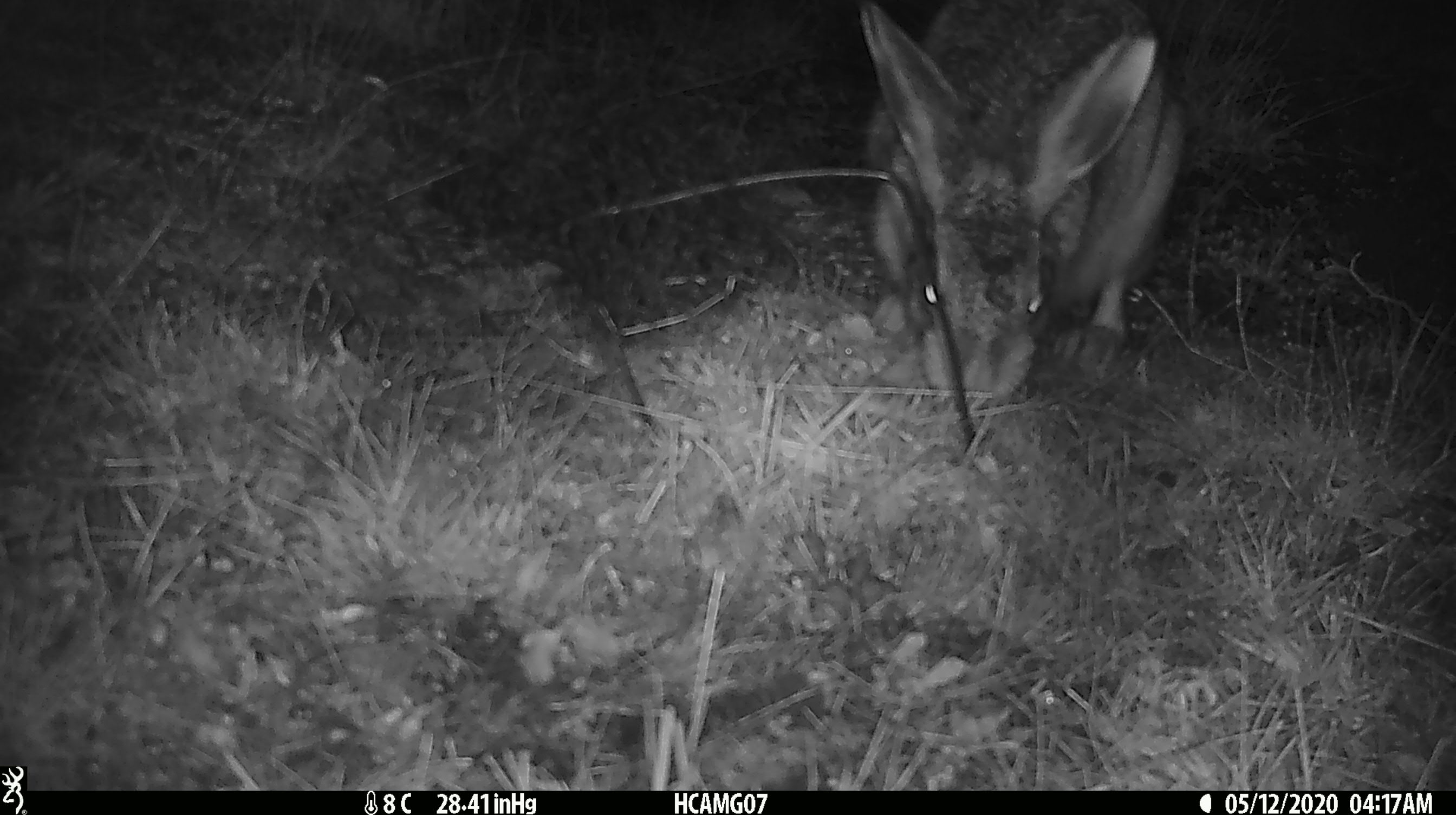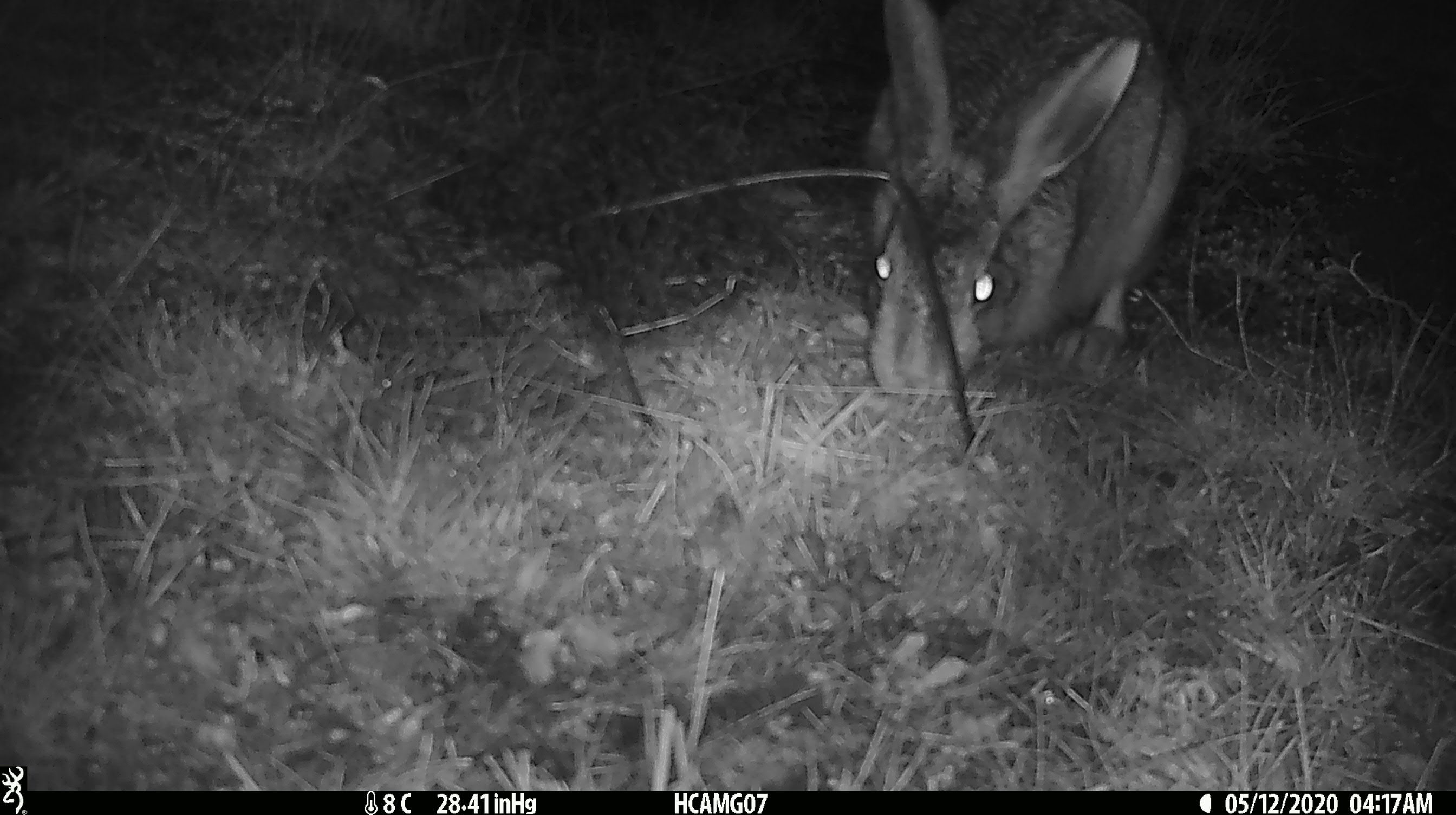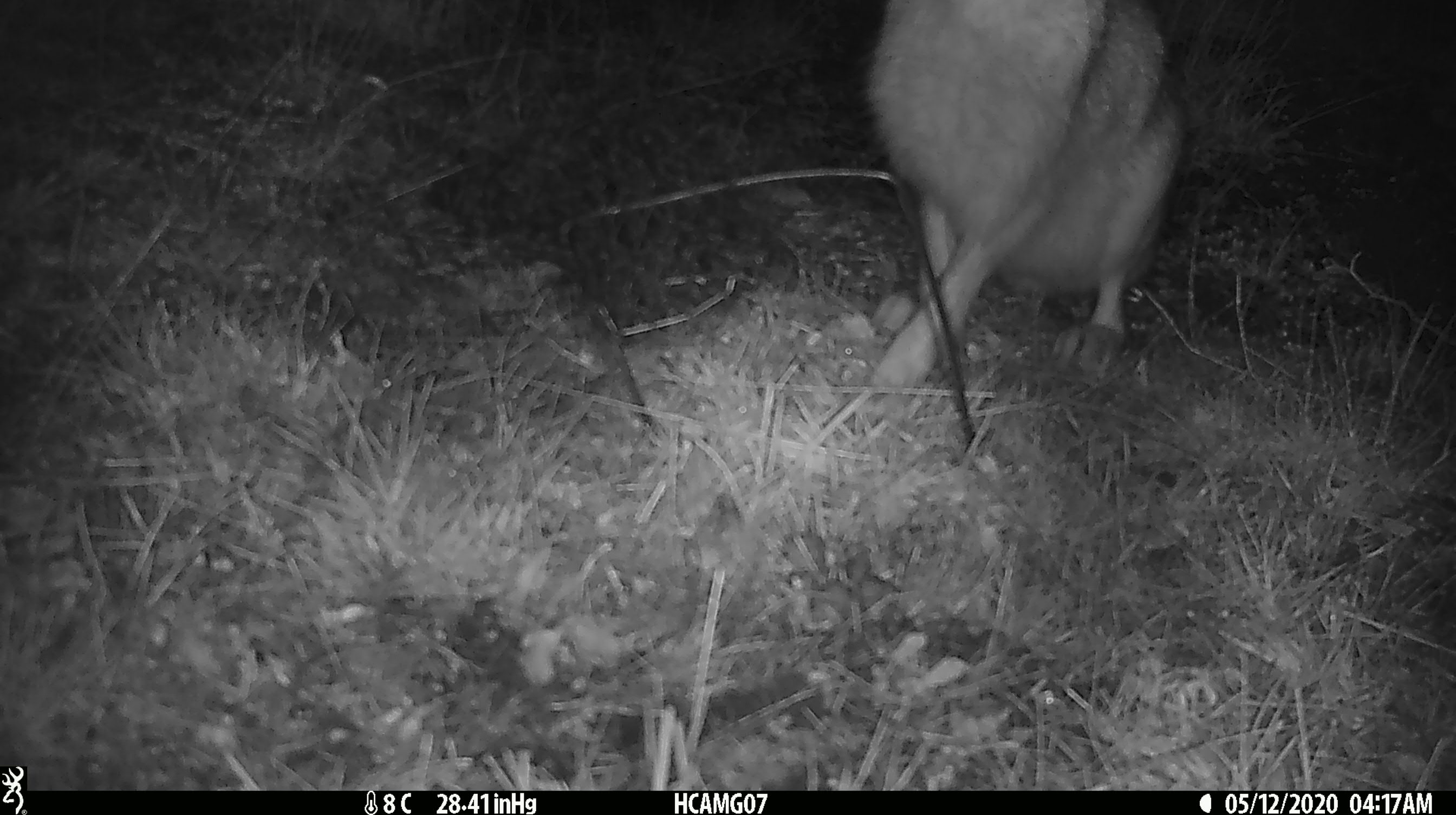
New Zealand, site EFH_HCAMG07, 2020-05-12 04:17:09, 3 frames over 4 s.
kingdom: Animalia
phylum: Chordata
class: Mammalia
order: Lagomorpha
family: Leporidae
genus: Lepus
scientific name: Lepus europaeus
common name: brown hare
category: hare